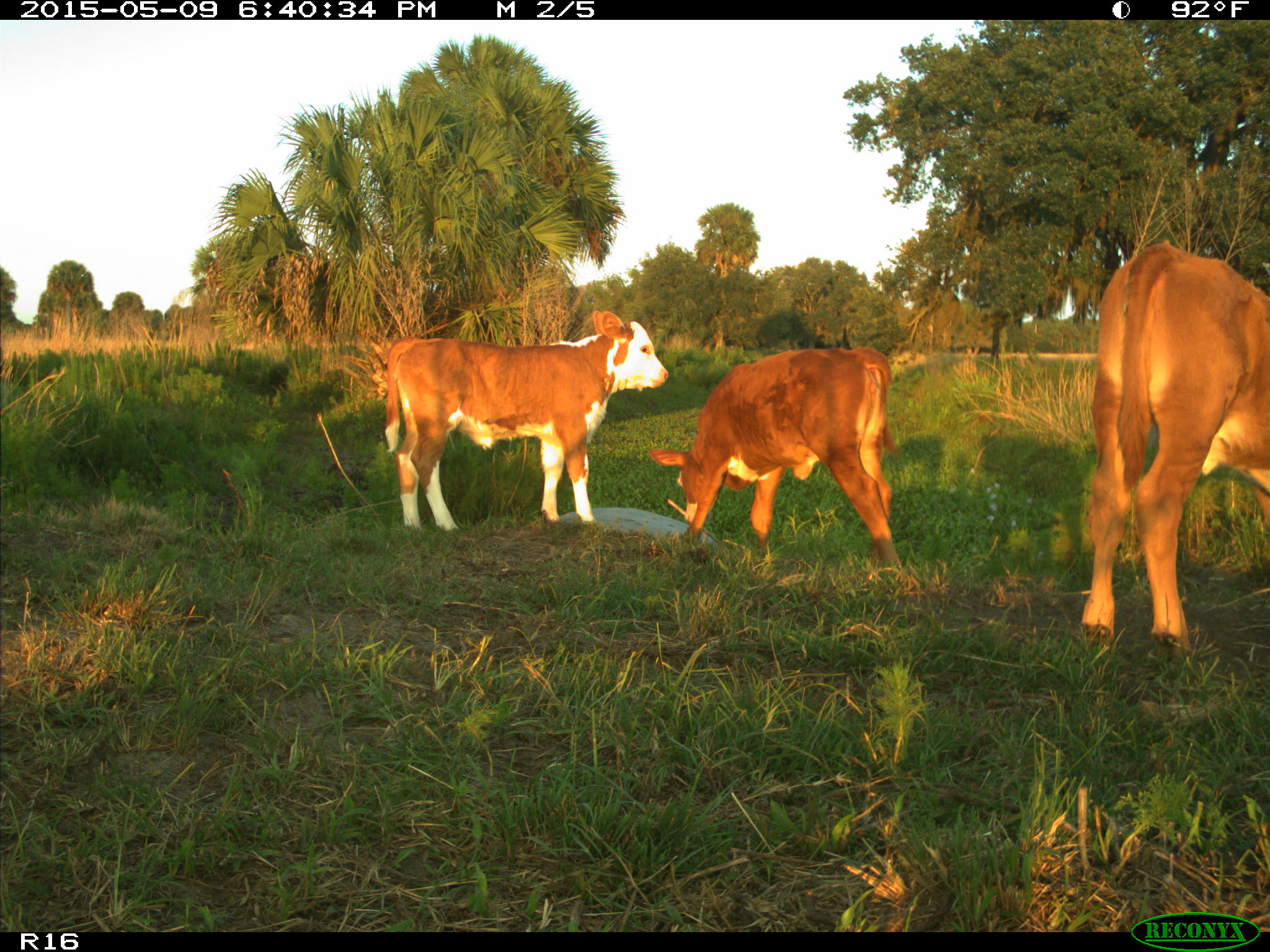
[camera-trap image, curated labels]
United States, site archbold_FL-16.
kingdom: Animalia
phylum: Chordata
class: Mammalia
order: Artiodactyla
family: Bovidae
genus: Bos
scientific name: Bos taurus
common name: domestic cow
Bos taurus (domestic cow).